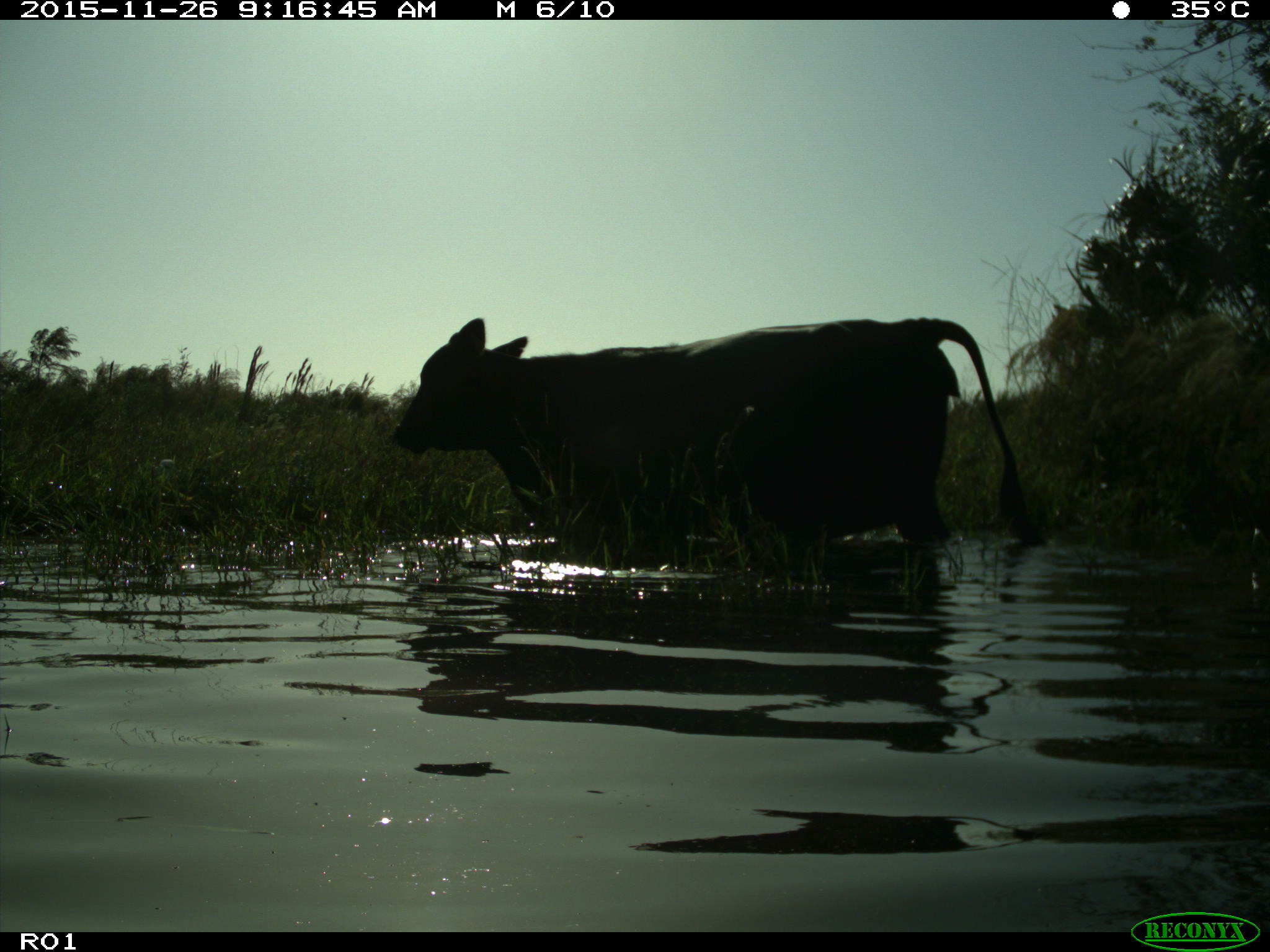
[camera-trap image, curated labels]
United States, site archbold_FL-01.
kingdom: Animalia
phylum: Chordata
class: Mammalia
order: Artiodactyla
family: Bovidae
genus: Bos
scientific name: Bos taurus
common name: domestic cow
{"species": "Bos taurus (domestic cow)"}